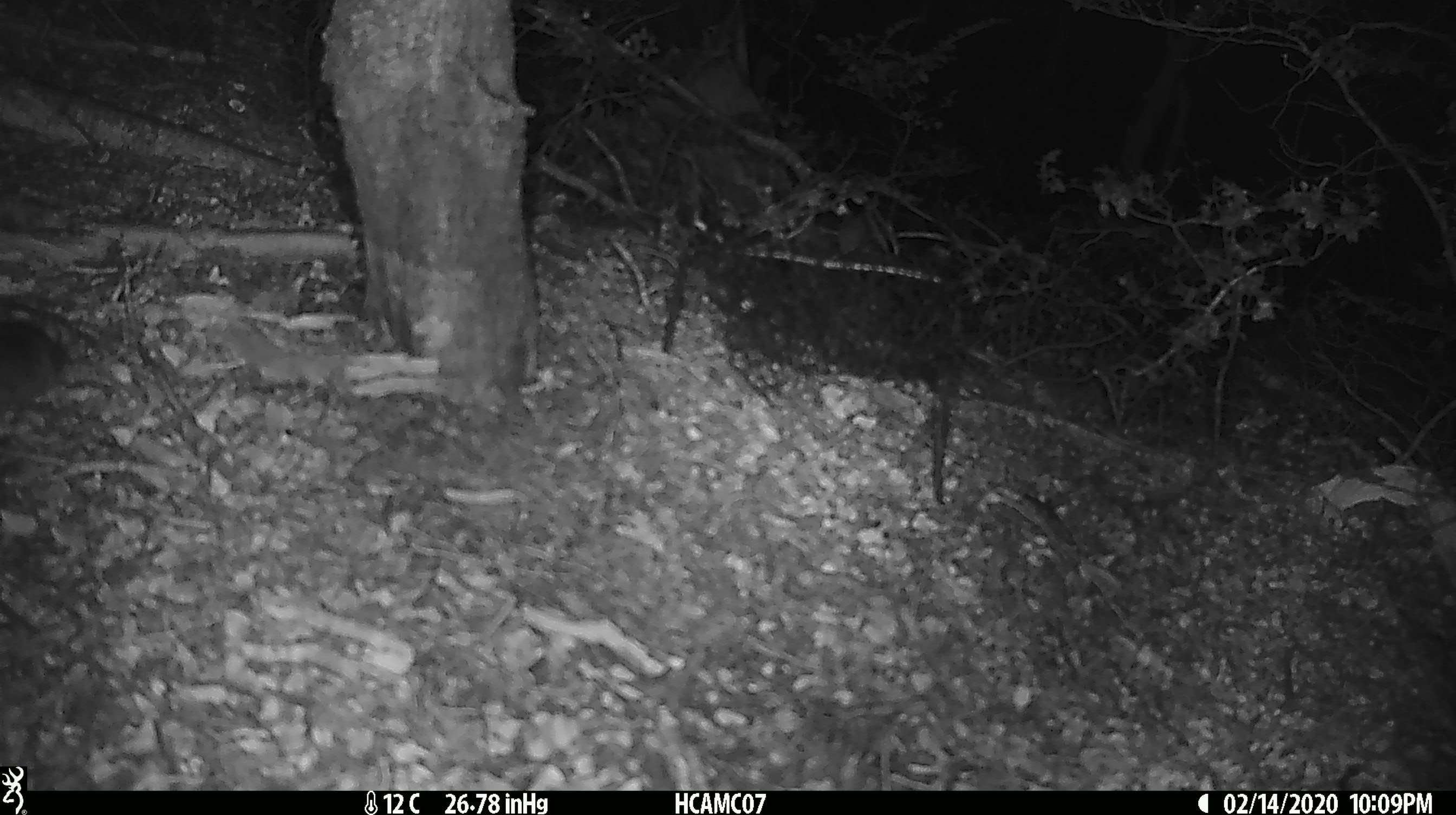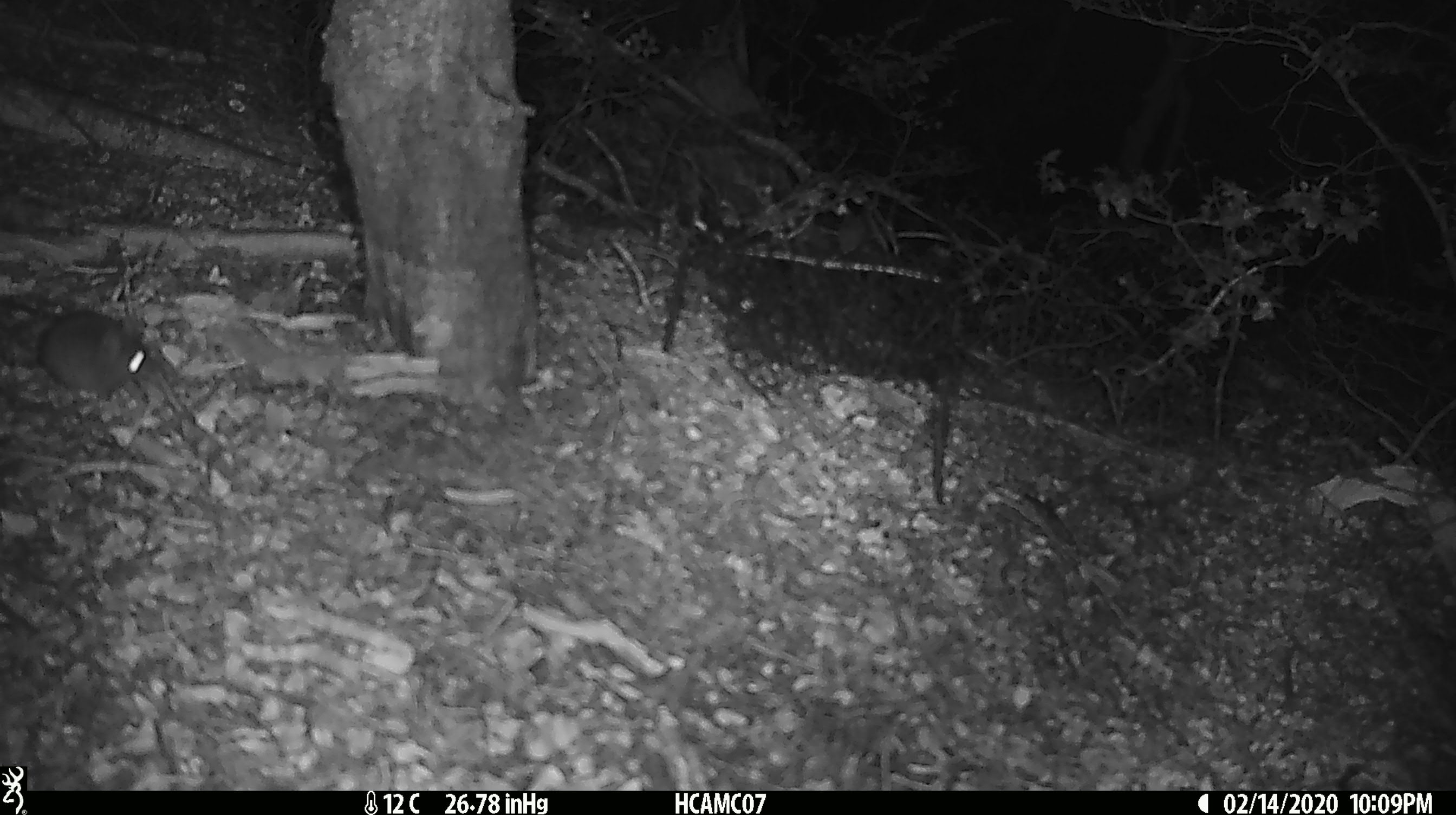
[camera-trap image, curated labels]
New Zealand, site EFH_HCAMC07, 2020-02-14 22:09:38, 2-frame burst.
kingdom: Animalia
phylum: Chordata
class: Mammalia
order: Rodentia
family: Muridae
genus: Mus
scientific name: Mus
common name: mouse